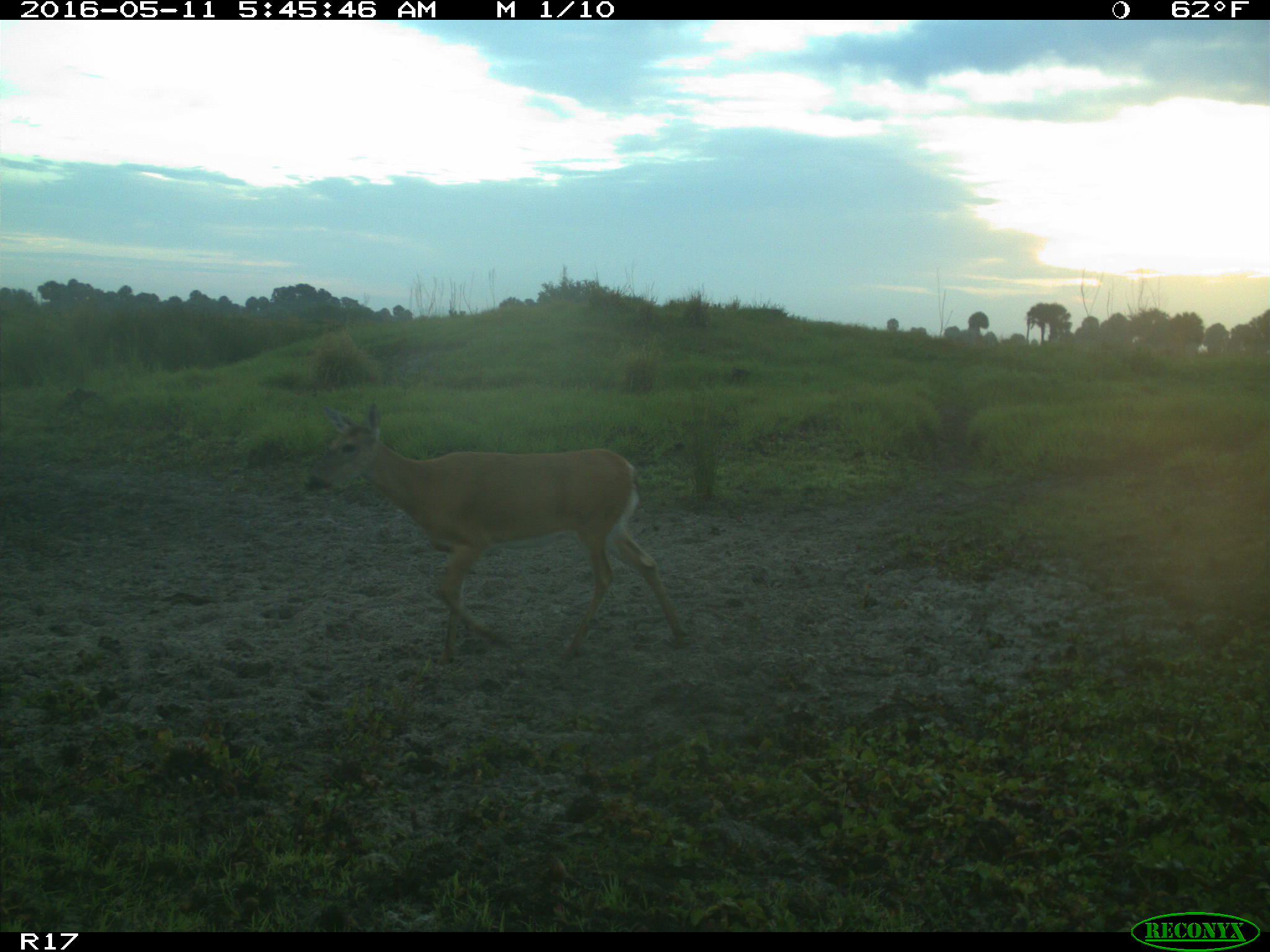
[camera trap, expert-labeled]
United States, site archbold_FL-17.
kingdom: Animalia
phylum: Chordata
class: Mammalia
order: Artiodactyla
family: Cervidae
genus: Odocoileus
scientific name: Odocoileus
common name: deer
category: unidentified deer